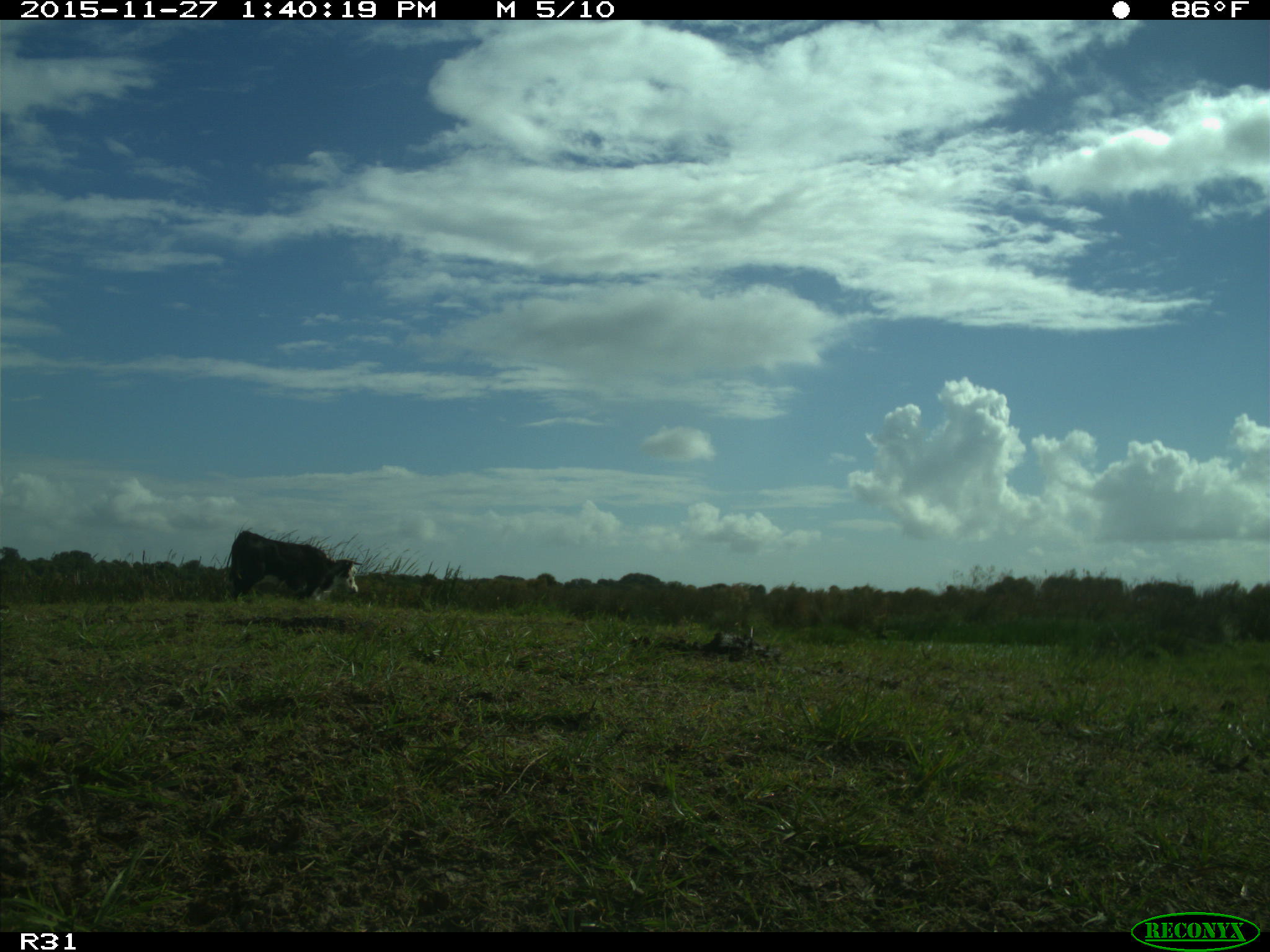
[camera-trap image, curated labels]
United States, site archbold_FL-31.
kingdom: Animalia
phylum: Chordata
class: Mammalia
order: Artiodactyla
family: Bovidae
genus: Bos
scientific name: Bos taurus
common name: domestic cow